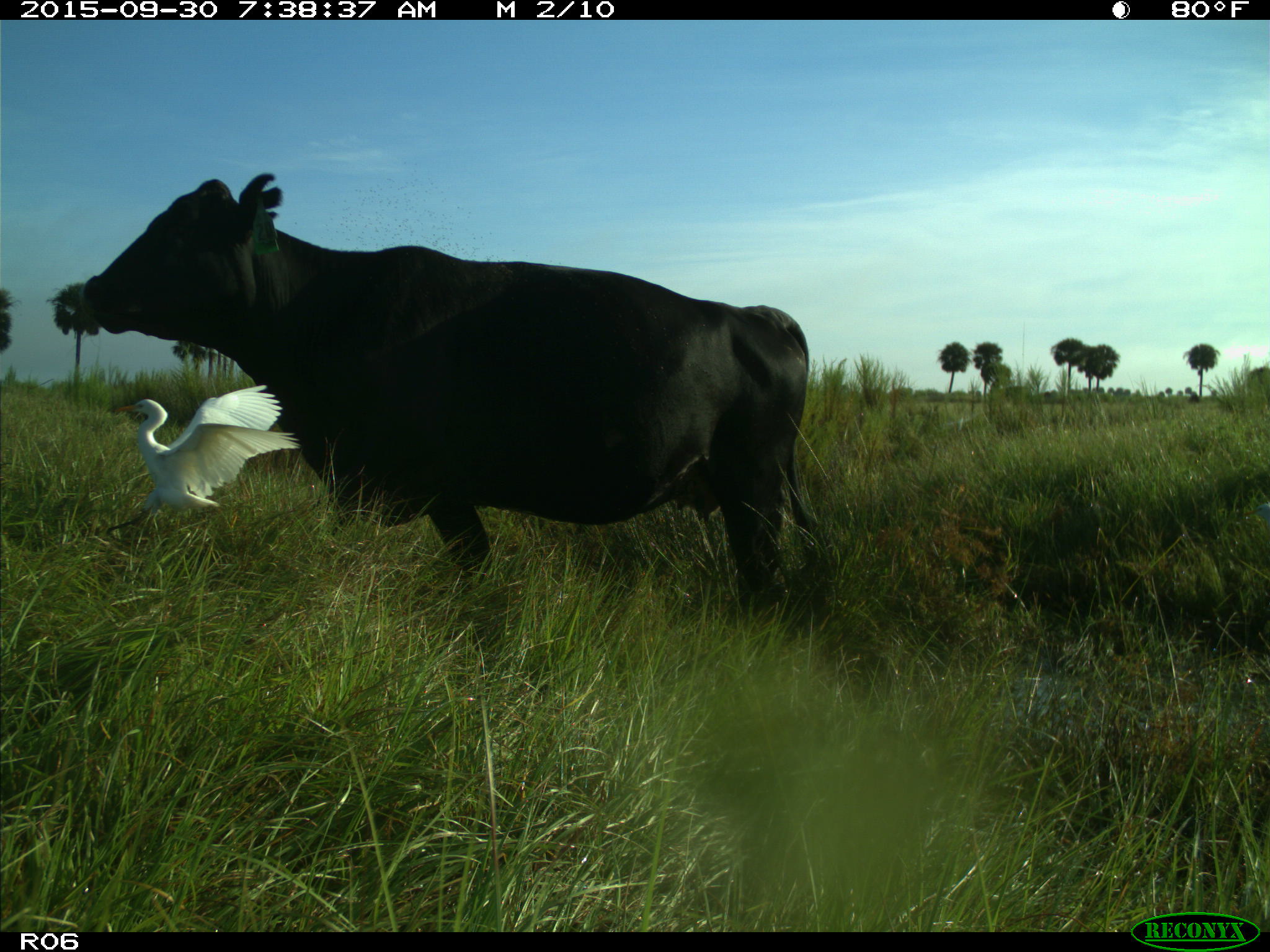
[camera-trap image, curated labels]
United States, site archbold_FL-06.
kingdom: Animalia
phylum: Chordata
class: Mammalia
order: Artiodactyla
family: Bovidae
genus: Bos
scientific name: Bos taurus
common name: domestic cow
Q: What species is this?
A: Bos taurus (domestic cow).